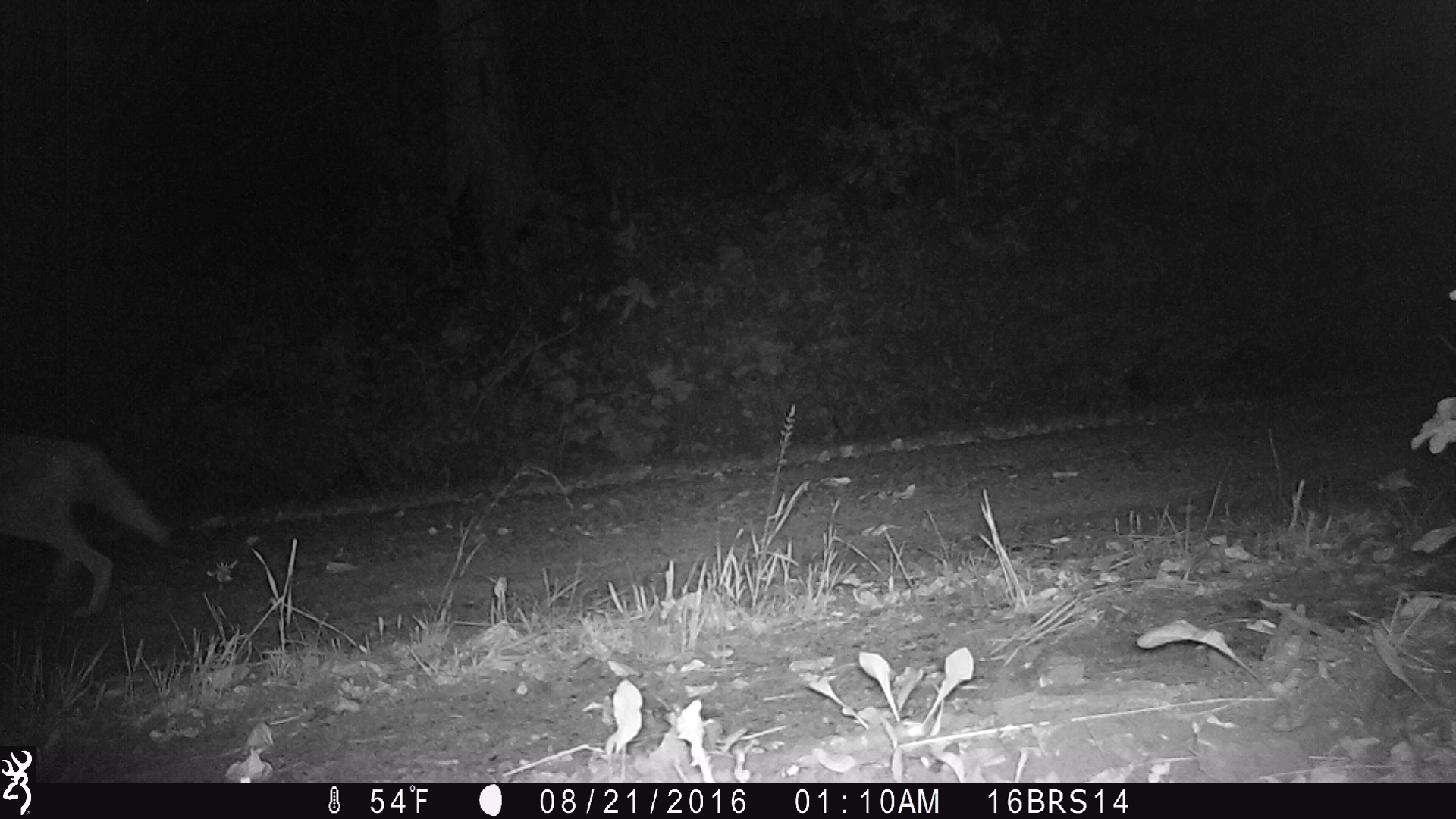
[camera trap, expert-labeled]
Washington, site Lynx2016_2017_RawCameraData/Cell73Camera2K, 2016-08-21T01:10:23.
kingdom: Animalia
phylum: Chordata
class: Mammalia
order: Carnivora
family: Canidae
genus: Canis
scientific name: Canis latrans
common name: coyote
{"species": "Canis latrans (coyote)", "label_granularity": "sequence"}